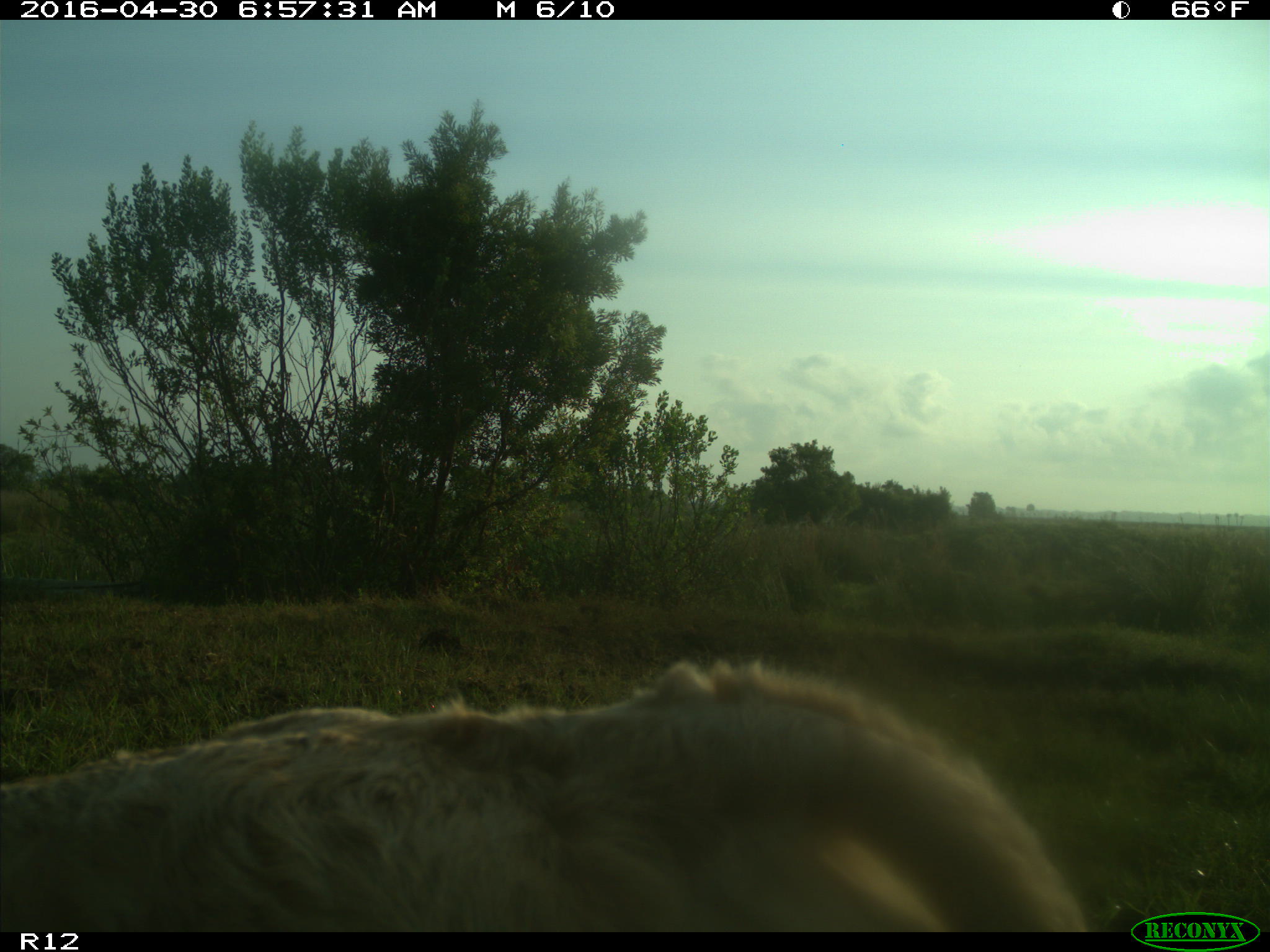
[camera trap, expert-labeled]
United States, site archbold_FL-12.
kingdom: Animalia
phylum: Chordata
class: Mammalia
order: Artiodactyla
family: Bovidae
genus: Bos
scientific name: Bos taurus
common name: domestic cow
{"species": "Bos taurus (domestic cow)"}